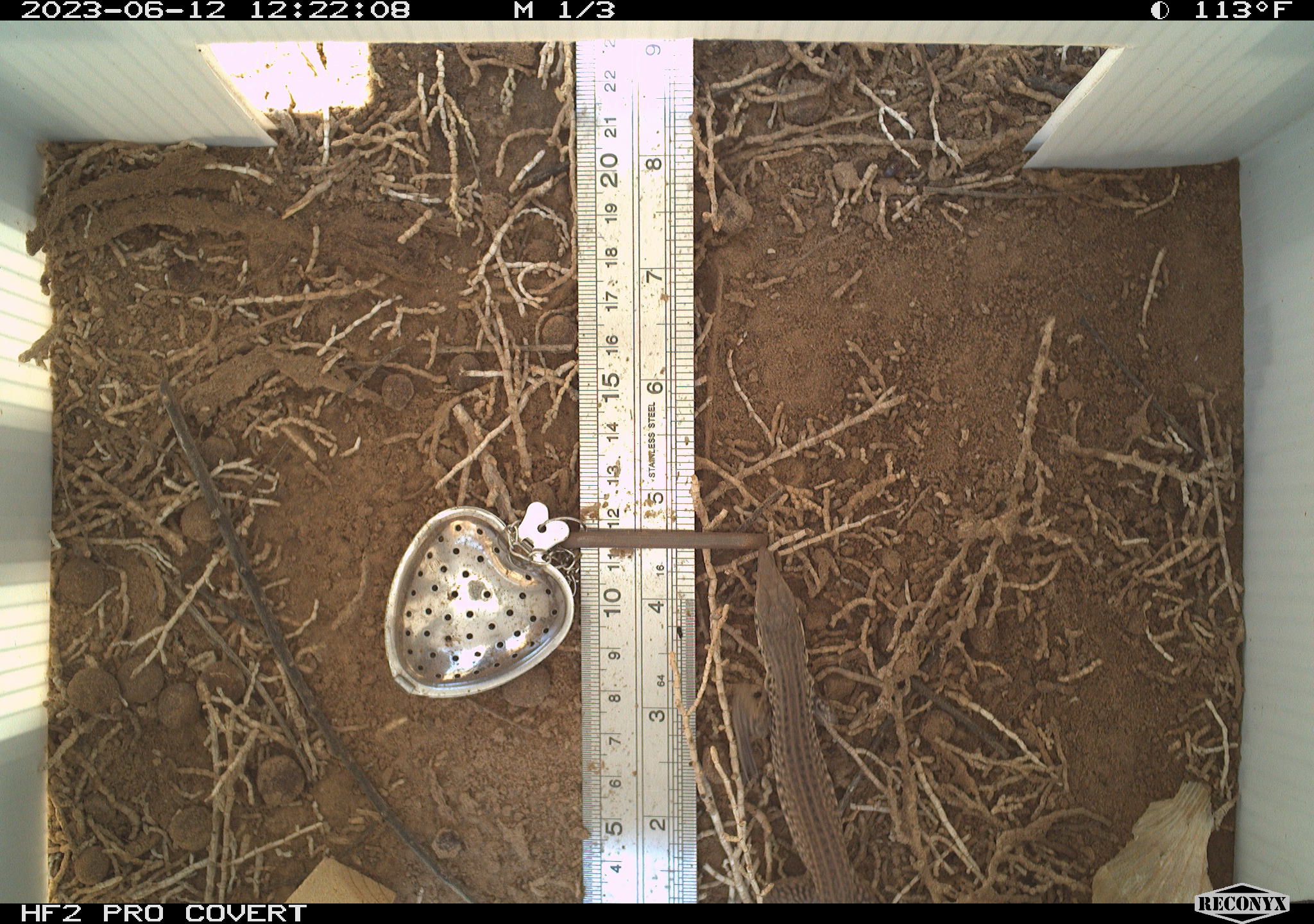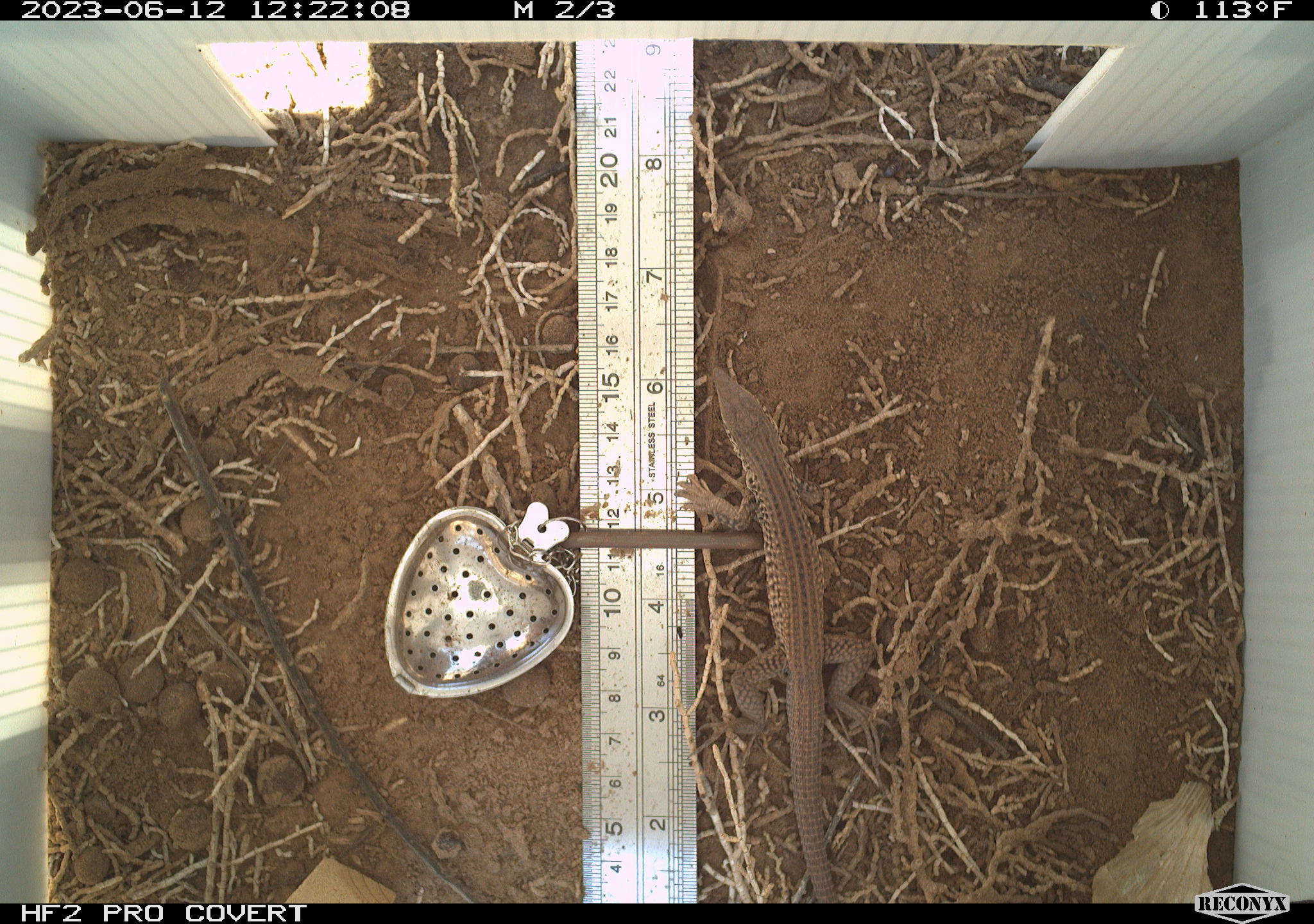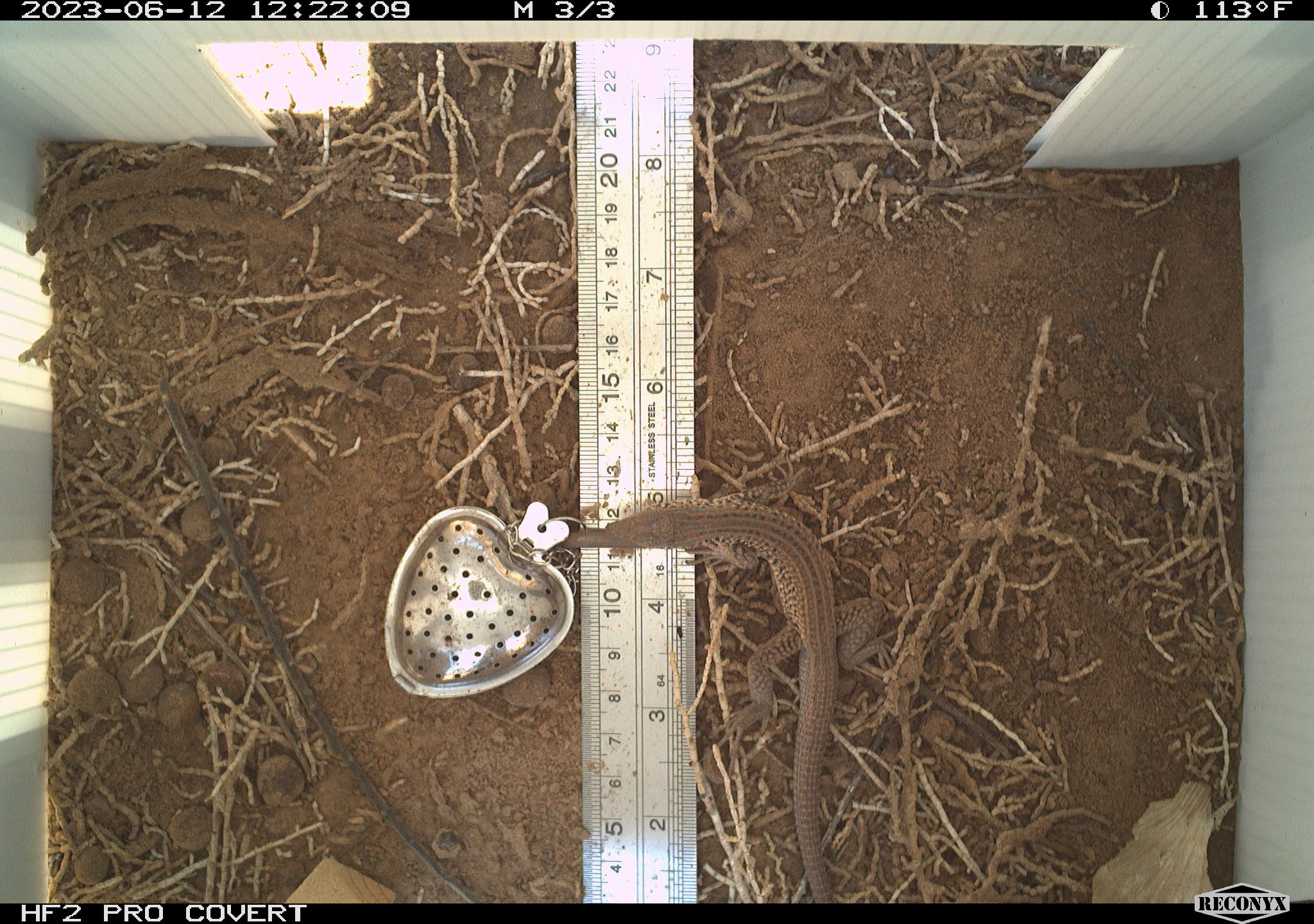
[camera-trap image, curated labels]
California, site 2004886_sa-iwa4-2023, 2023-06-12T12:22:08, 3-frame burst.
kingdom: Animalia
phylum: Chordata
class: Reptilia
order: Squamata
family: Teiidae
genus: Aspidoscelis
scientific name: Aspidoscelis tigris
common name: western whiptail